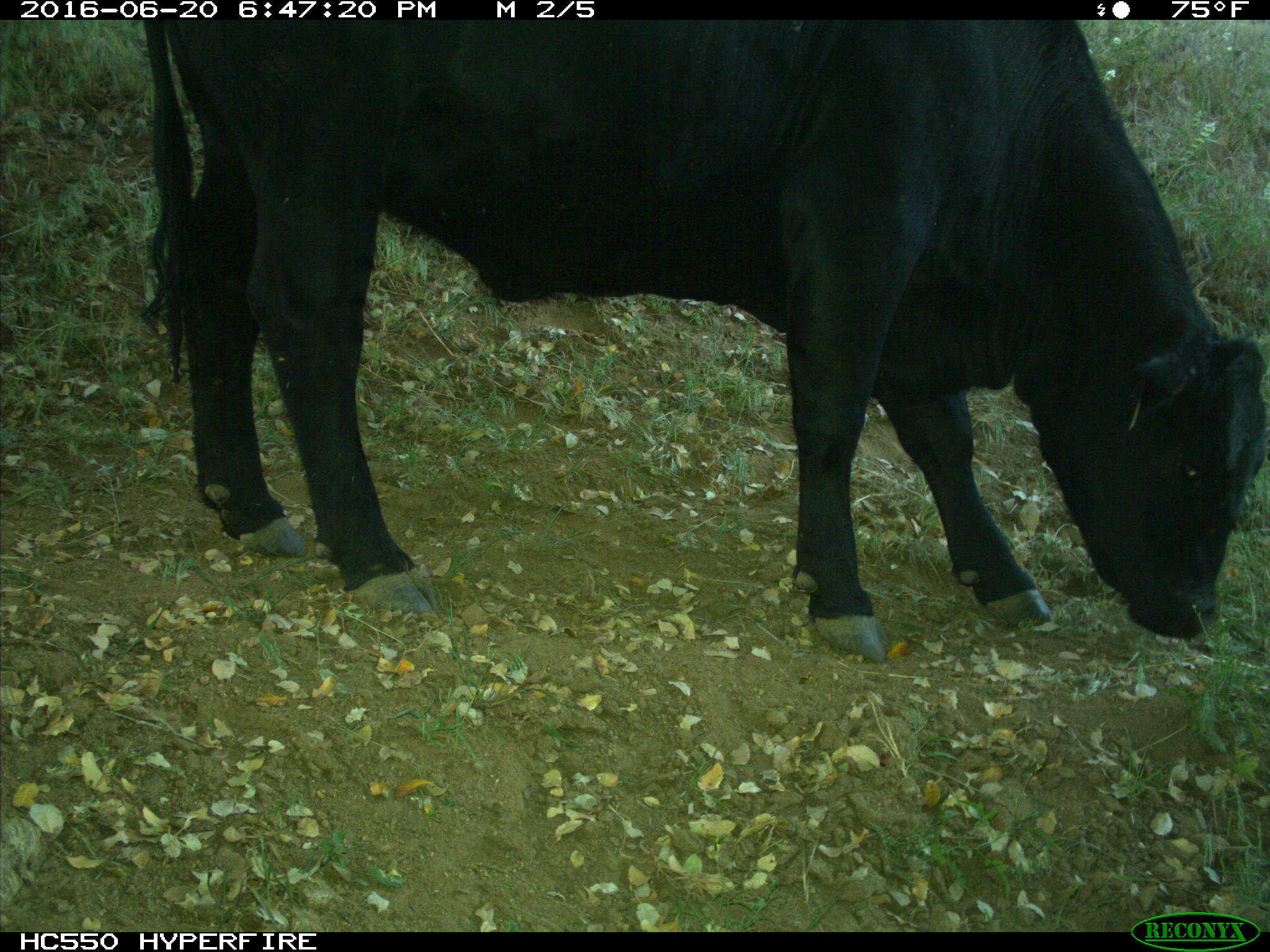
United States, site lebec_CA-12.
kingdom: Animalia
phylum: Chordata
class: Mammalia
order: Artiodactyla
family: Bovidae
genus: Bos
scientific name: Bos taurus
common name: domestic cow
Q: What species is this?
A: Bos taurus (domestic cow).